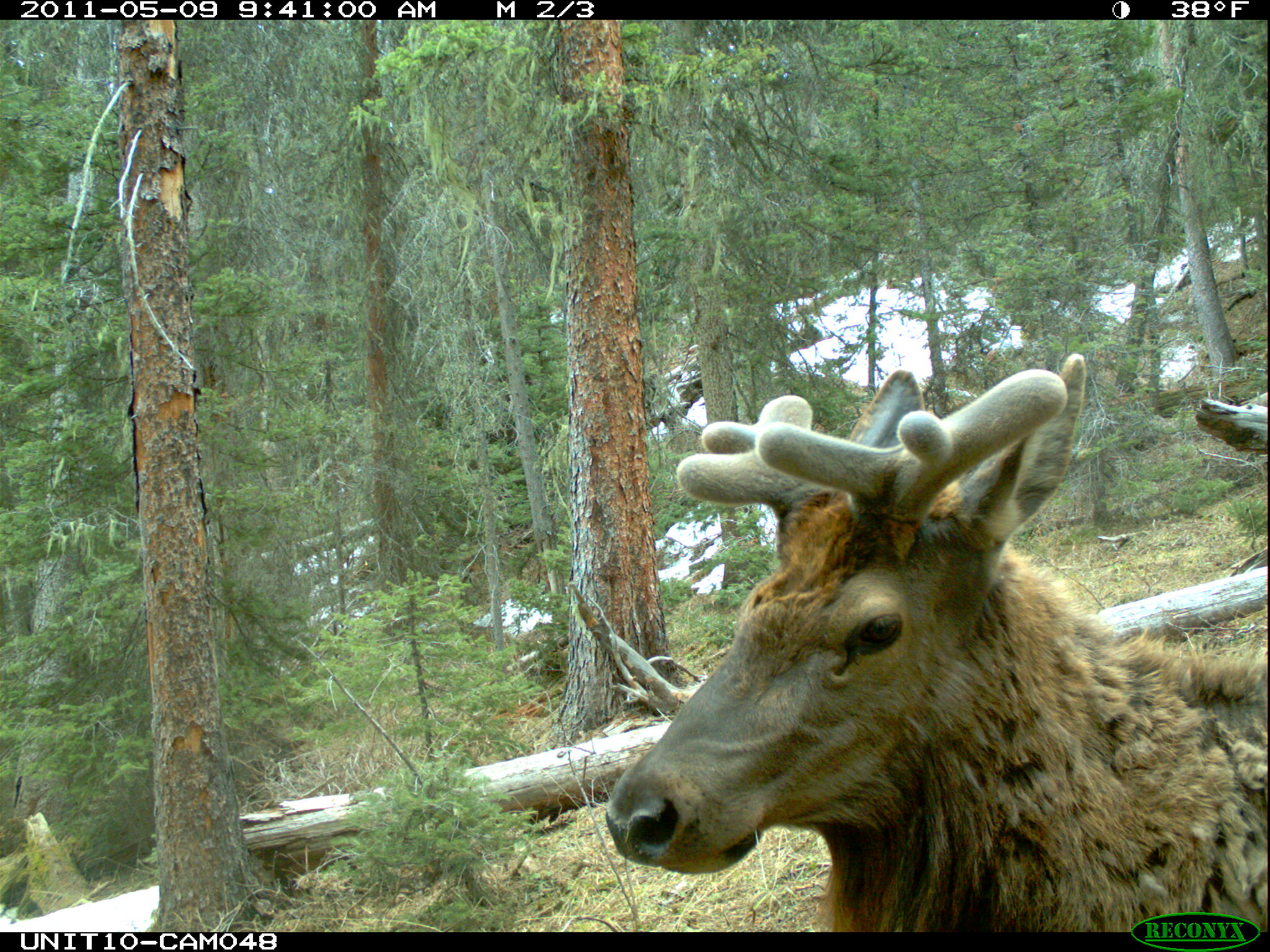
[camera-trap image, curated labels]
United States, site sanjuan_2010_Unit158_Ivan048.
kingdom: Animalia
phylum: Chordata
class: Mammalia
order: Artiodactyla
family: Cervidae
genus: Cervus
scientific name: Cervus elaphus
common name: red deer